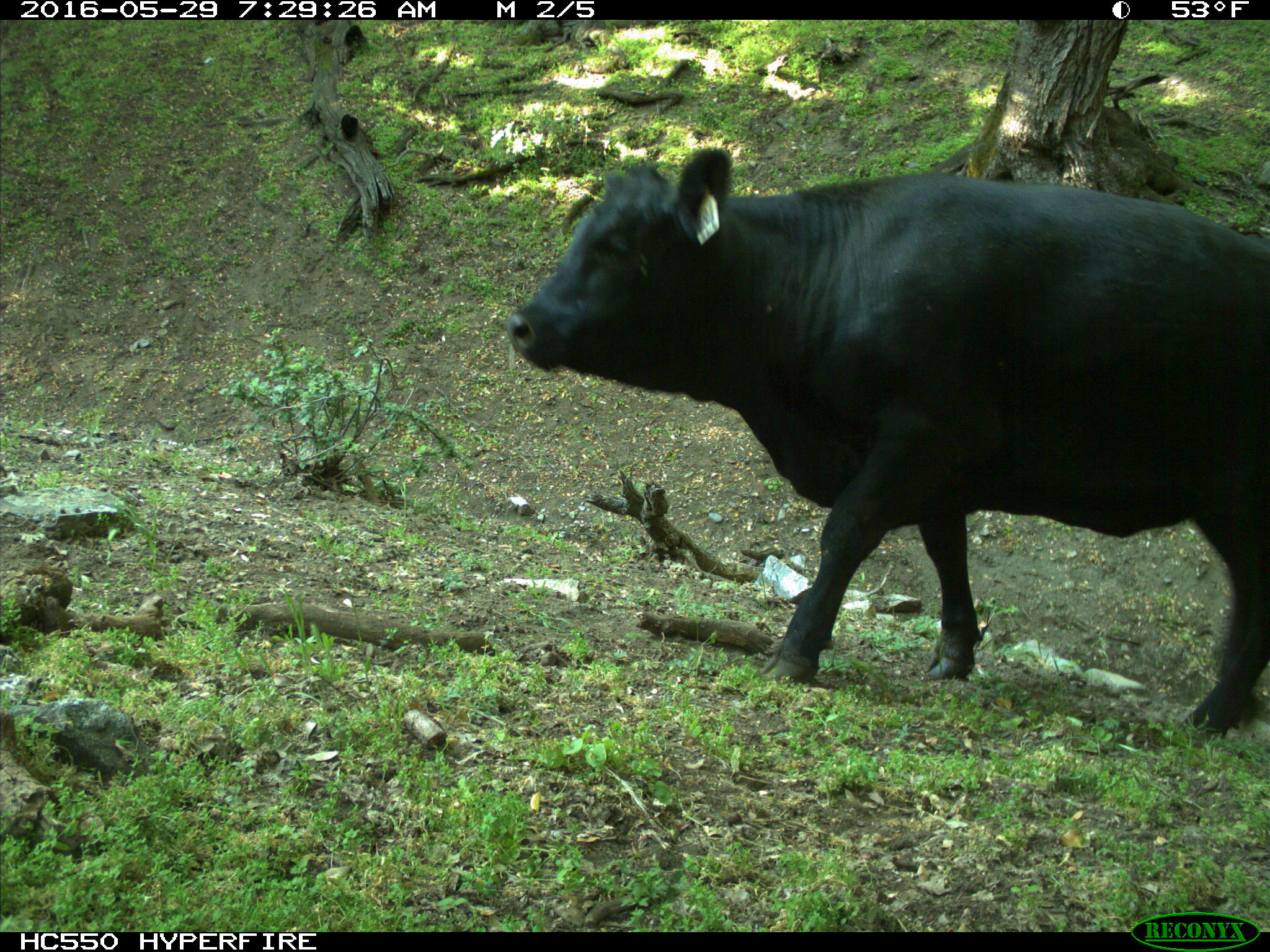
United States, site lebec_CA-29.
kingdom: Animalia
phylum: Chordata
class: Mammalia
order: Artiodactyla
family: Bovidae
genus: Bos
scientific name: Bos taurus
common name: domestic cow